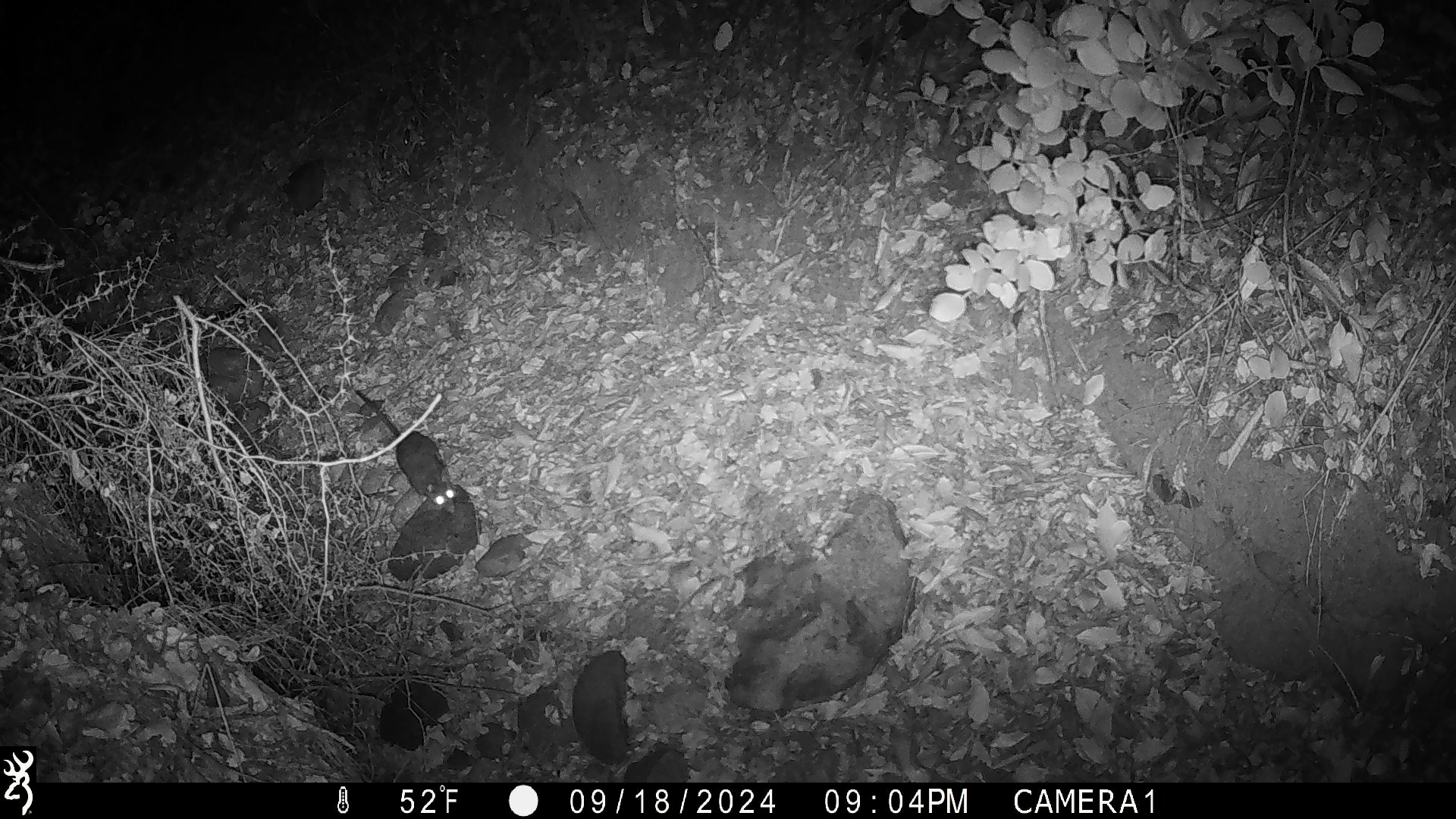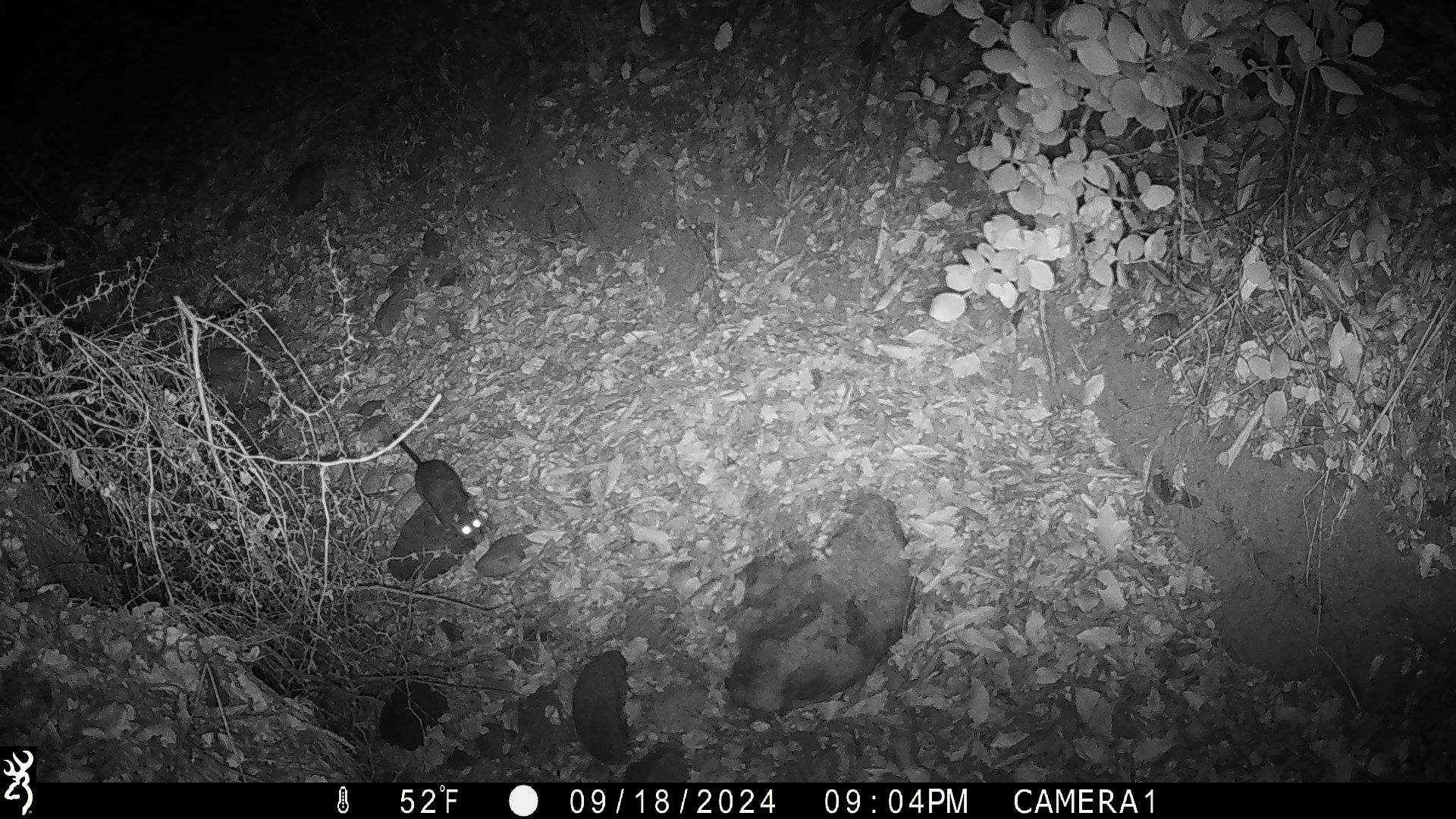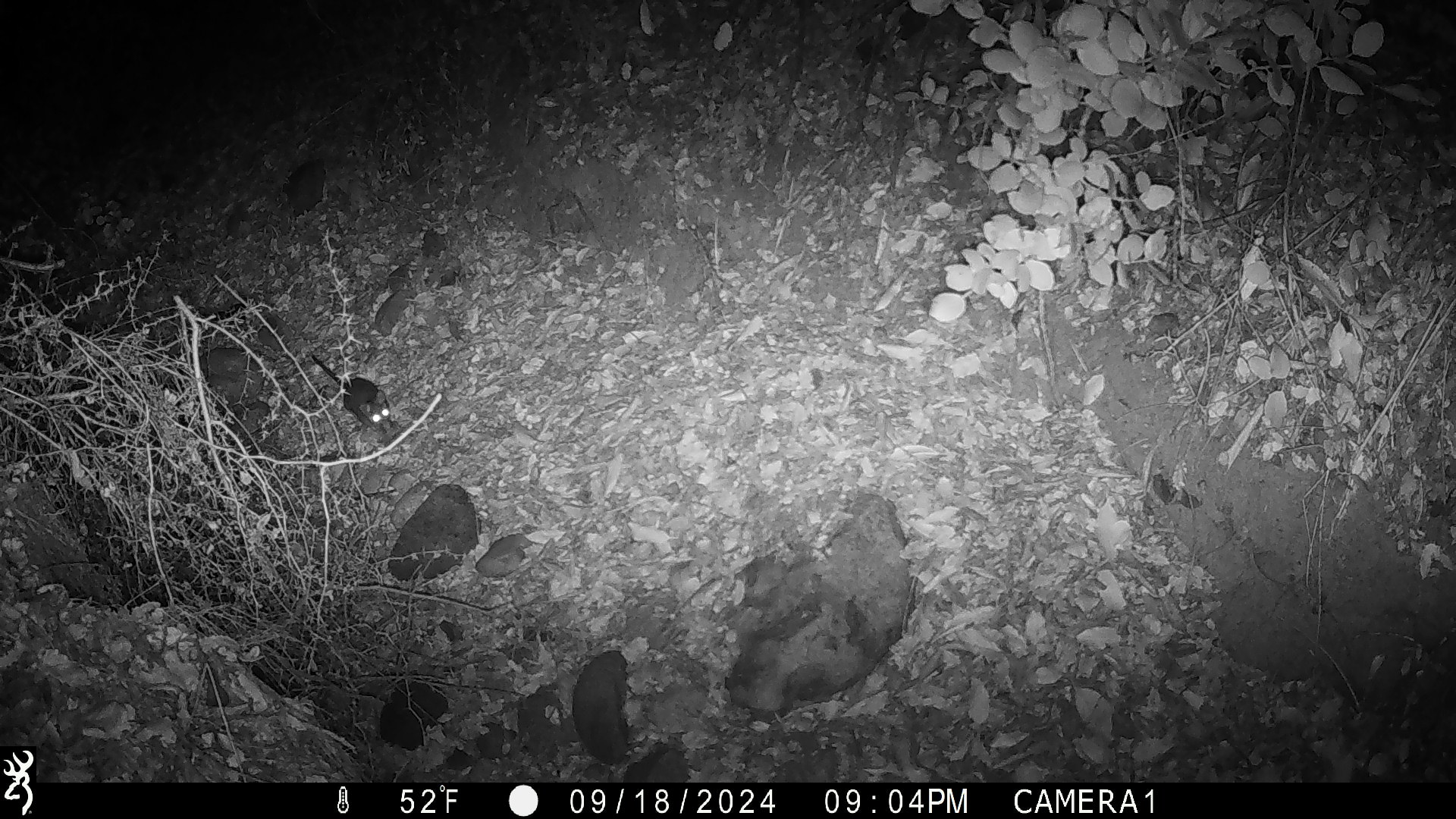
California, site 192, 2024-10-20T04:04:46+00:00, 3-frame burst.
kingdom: Animalia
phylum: Chordata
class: Mammalia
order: Rodentia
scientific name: Rodentia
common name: mouse or rat